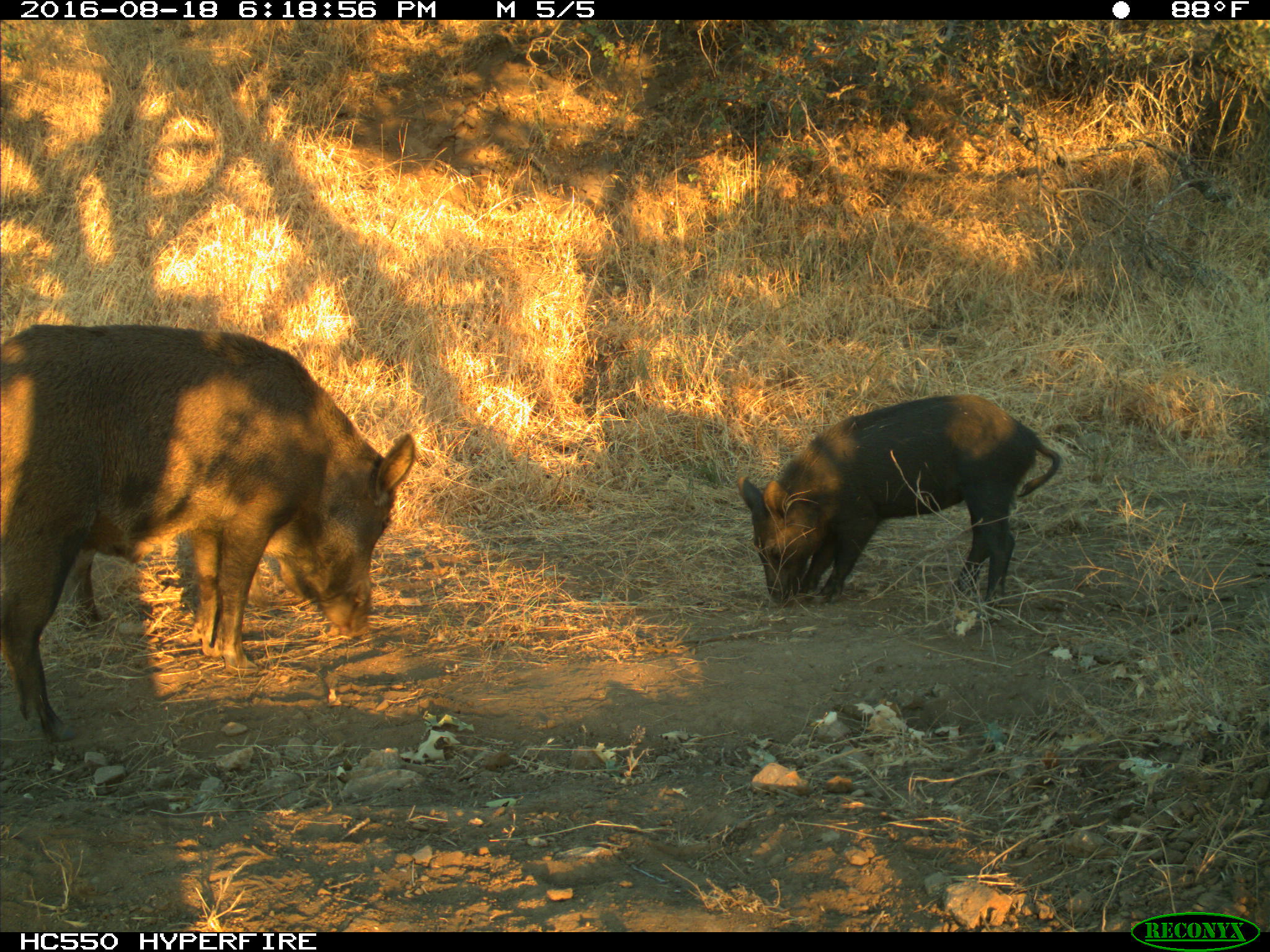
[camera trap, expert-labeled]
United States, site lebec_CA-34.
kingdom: Animalia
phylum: Chordata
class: Mammalia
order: Artiodactyla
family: Suidae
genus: Sus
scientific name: Sus scrofa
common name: wild boar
Sus scrofa (wild boar).